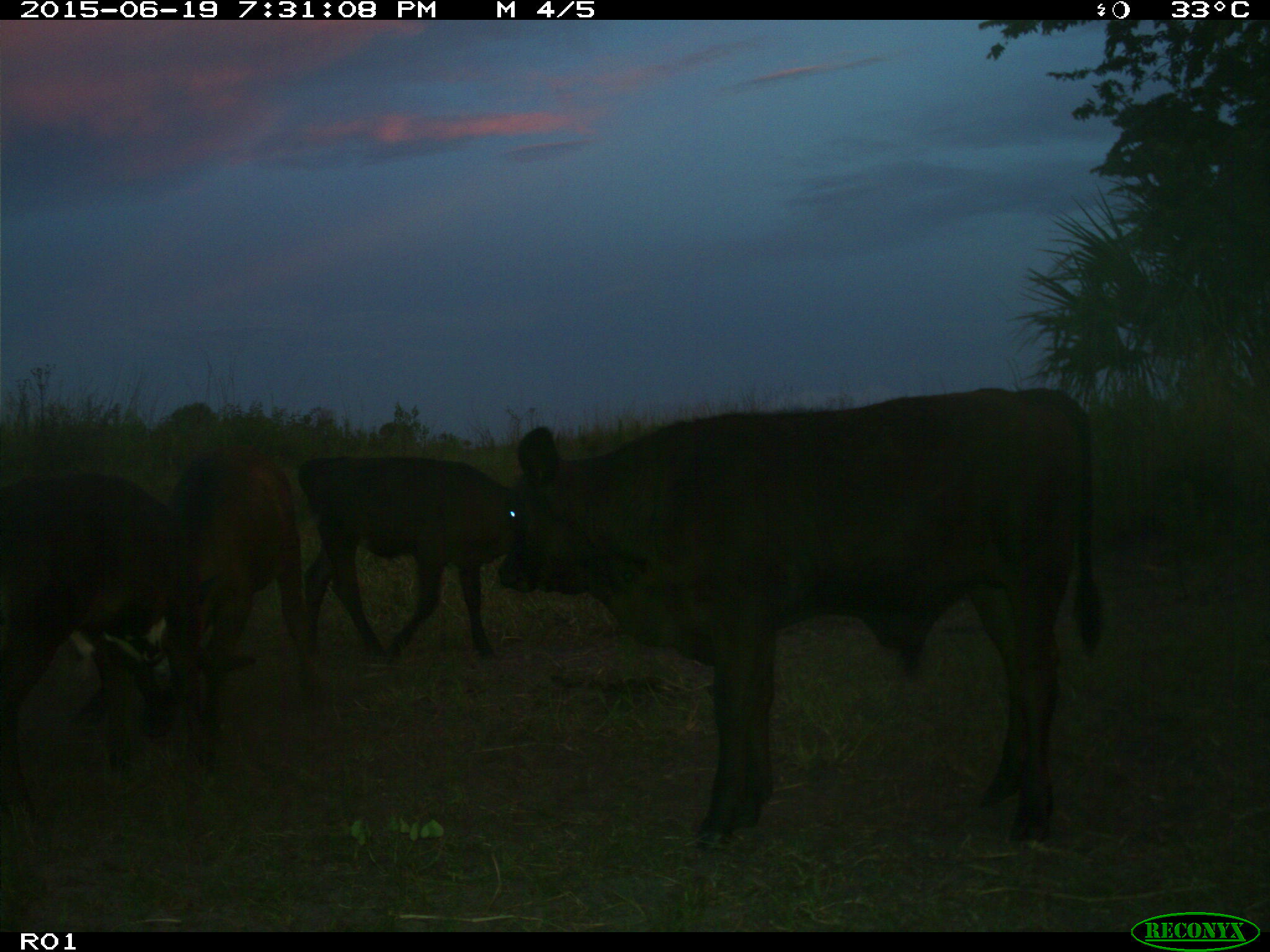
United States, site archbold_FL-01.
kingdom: Animalia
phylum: Chordata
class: Mammalia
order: Artiodactyla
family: Bovidae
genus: Bos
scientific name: Bos taurus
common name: domestic cow